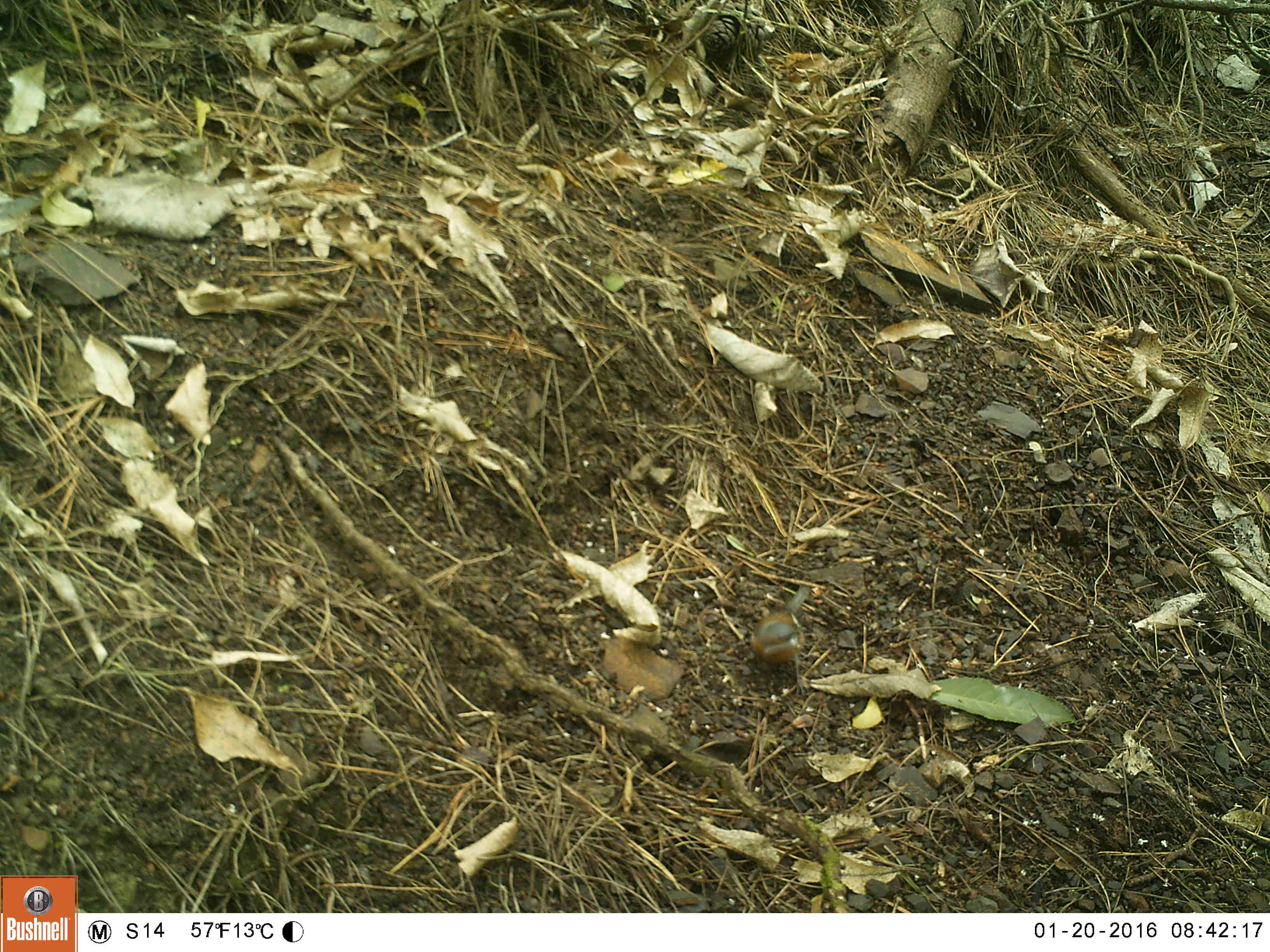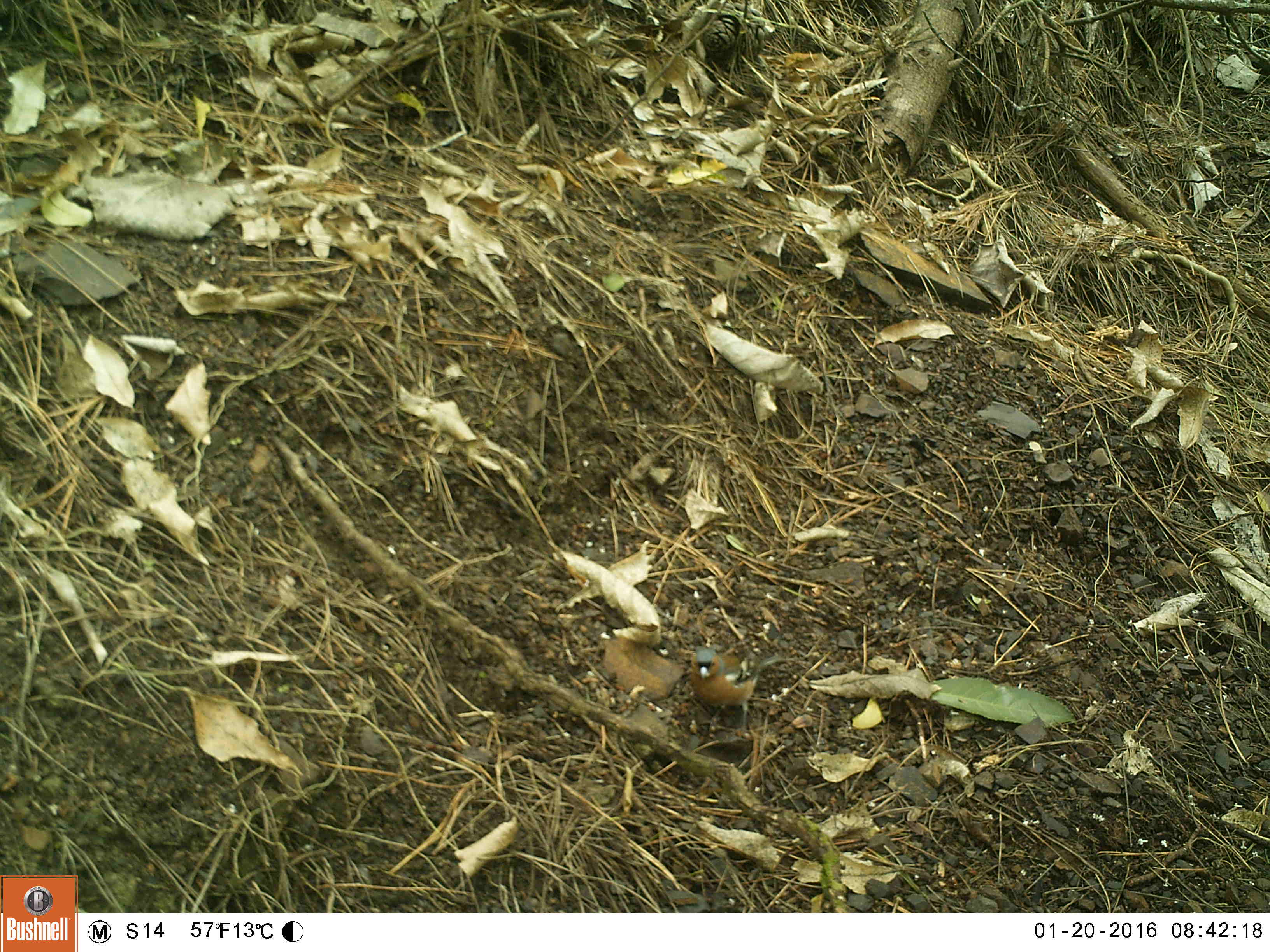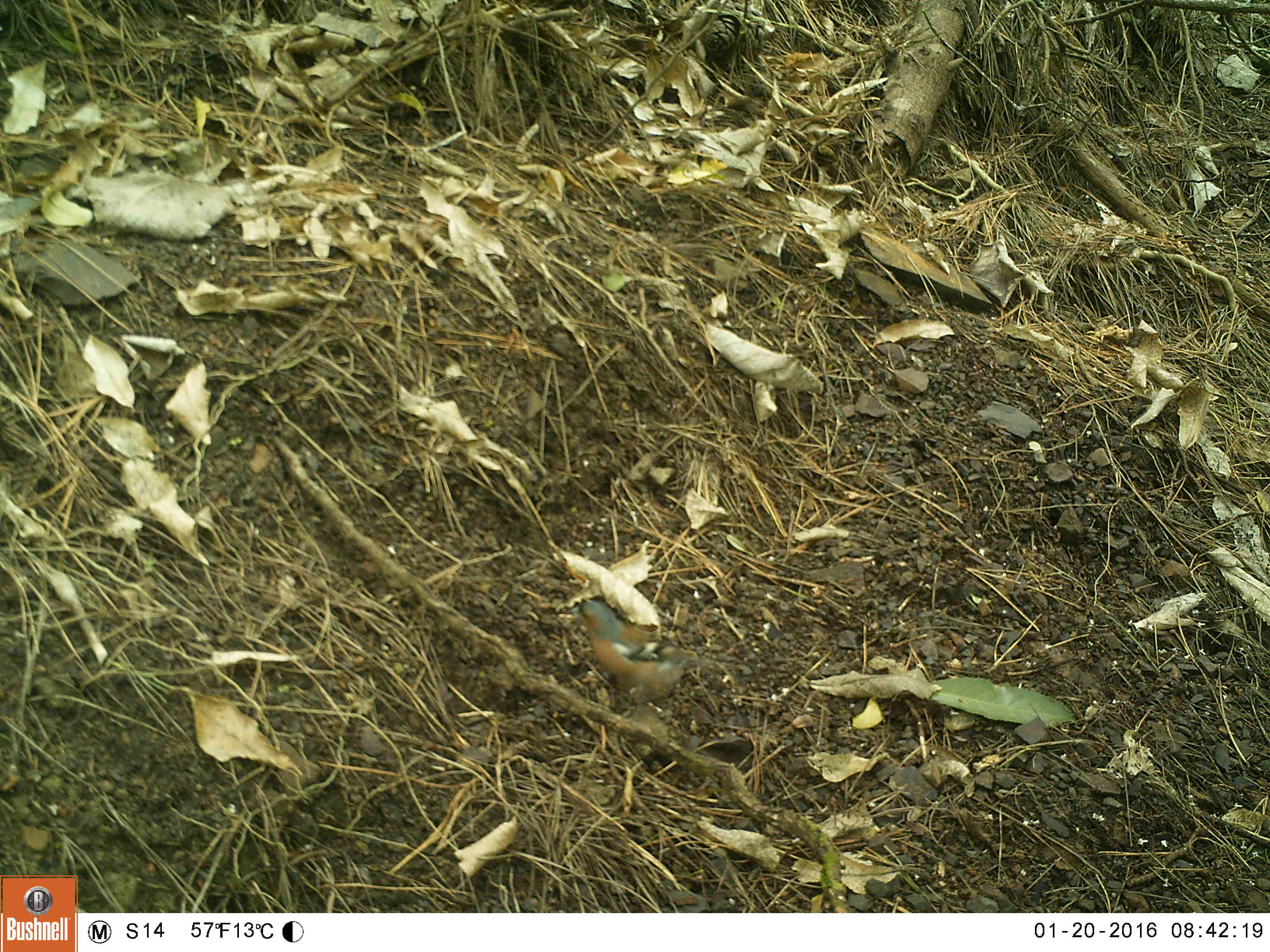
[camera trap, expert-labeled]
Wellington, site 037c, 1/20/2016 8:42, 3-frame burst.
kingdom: Animalia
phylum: Chordata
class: Aves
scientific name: Aves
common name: bird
Bird (Aves).